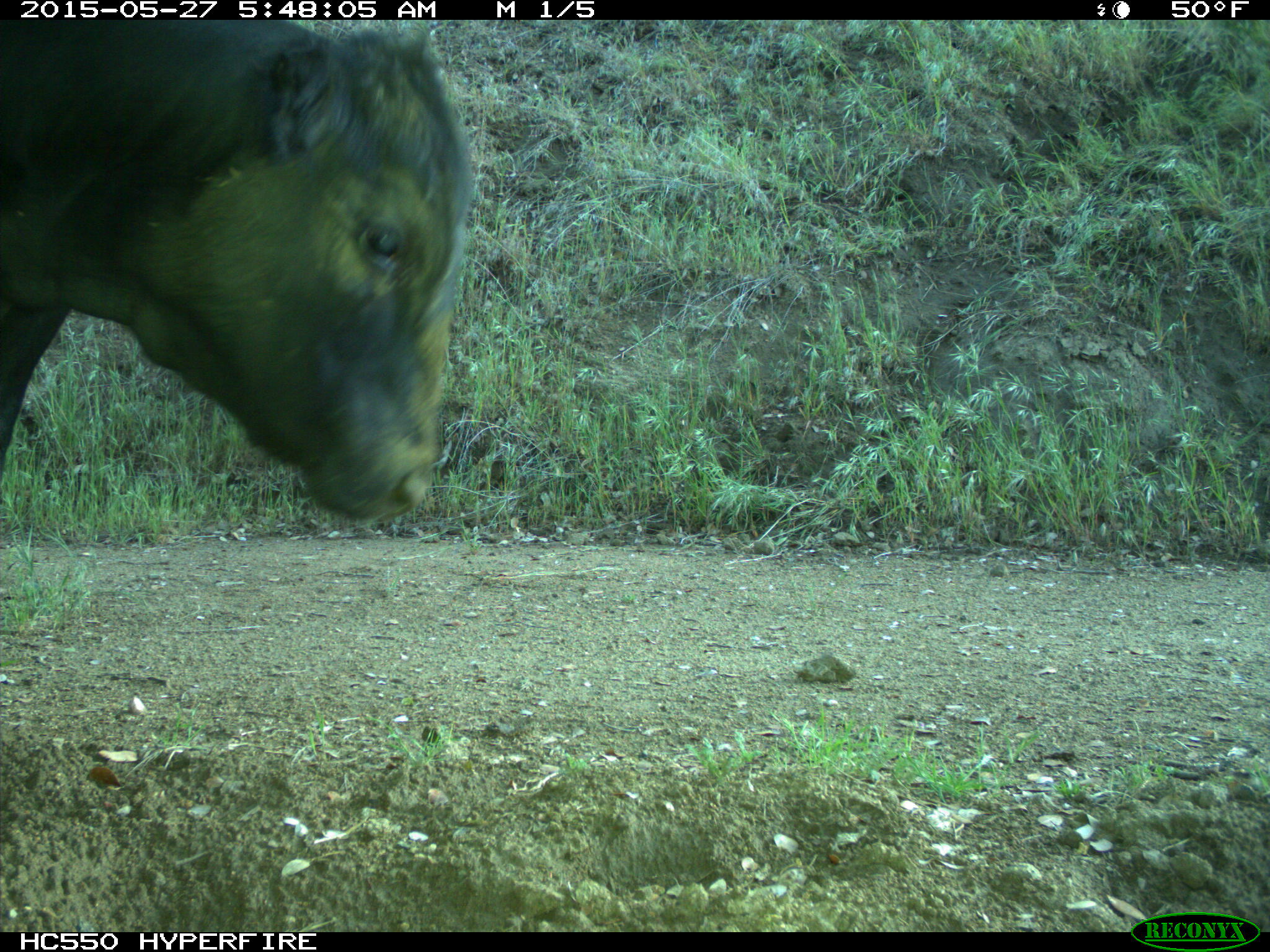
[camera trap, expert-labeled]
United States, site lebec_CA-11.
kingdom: Animalia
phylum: Chordata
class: Mammalia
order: Artiodactyla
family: Bovidae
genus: Bos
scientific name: Bos taurus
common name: domestic cow